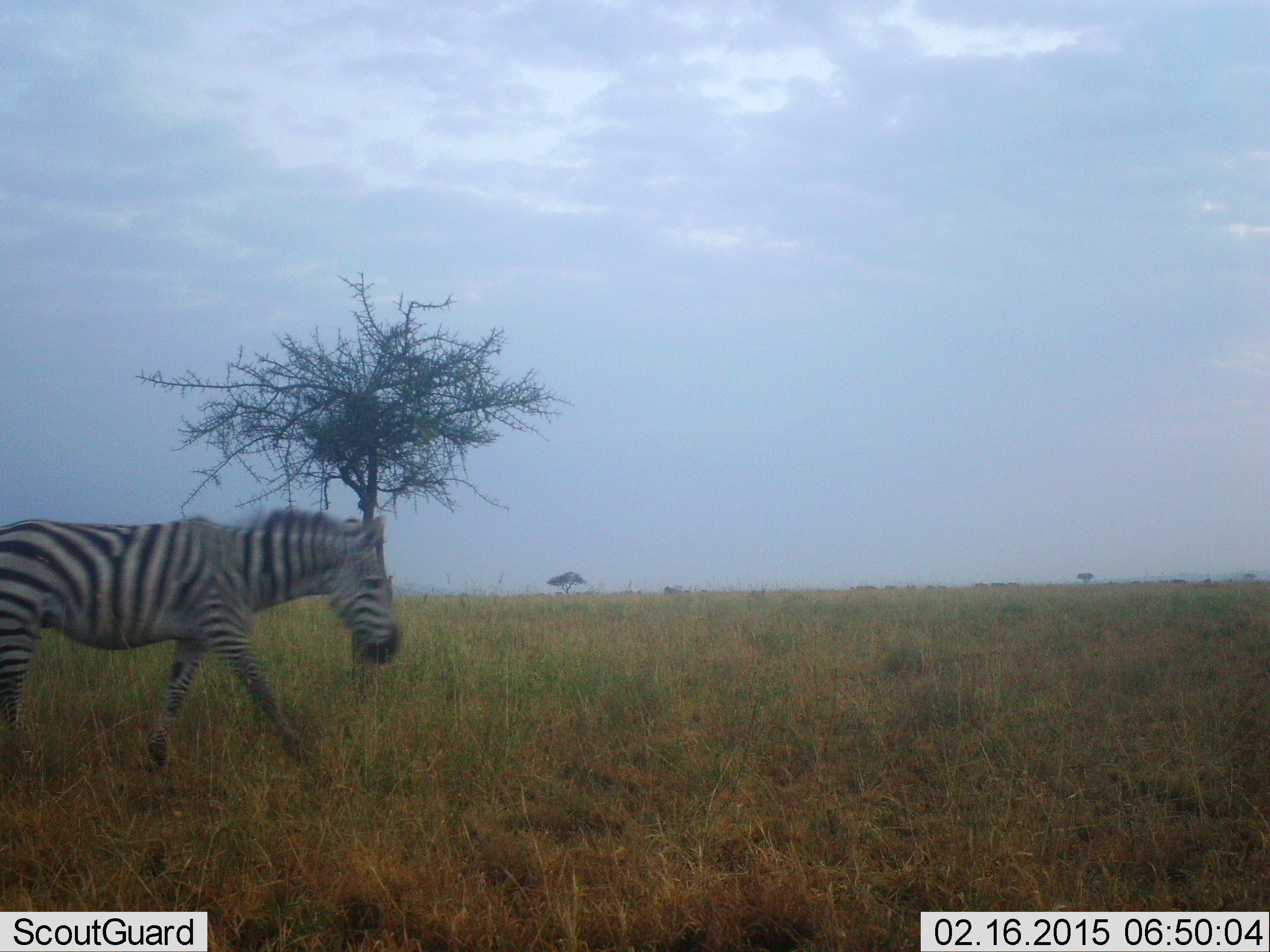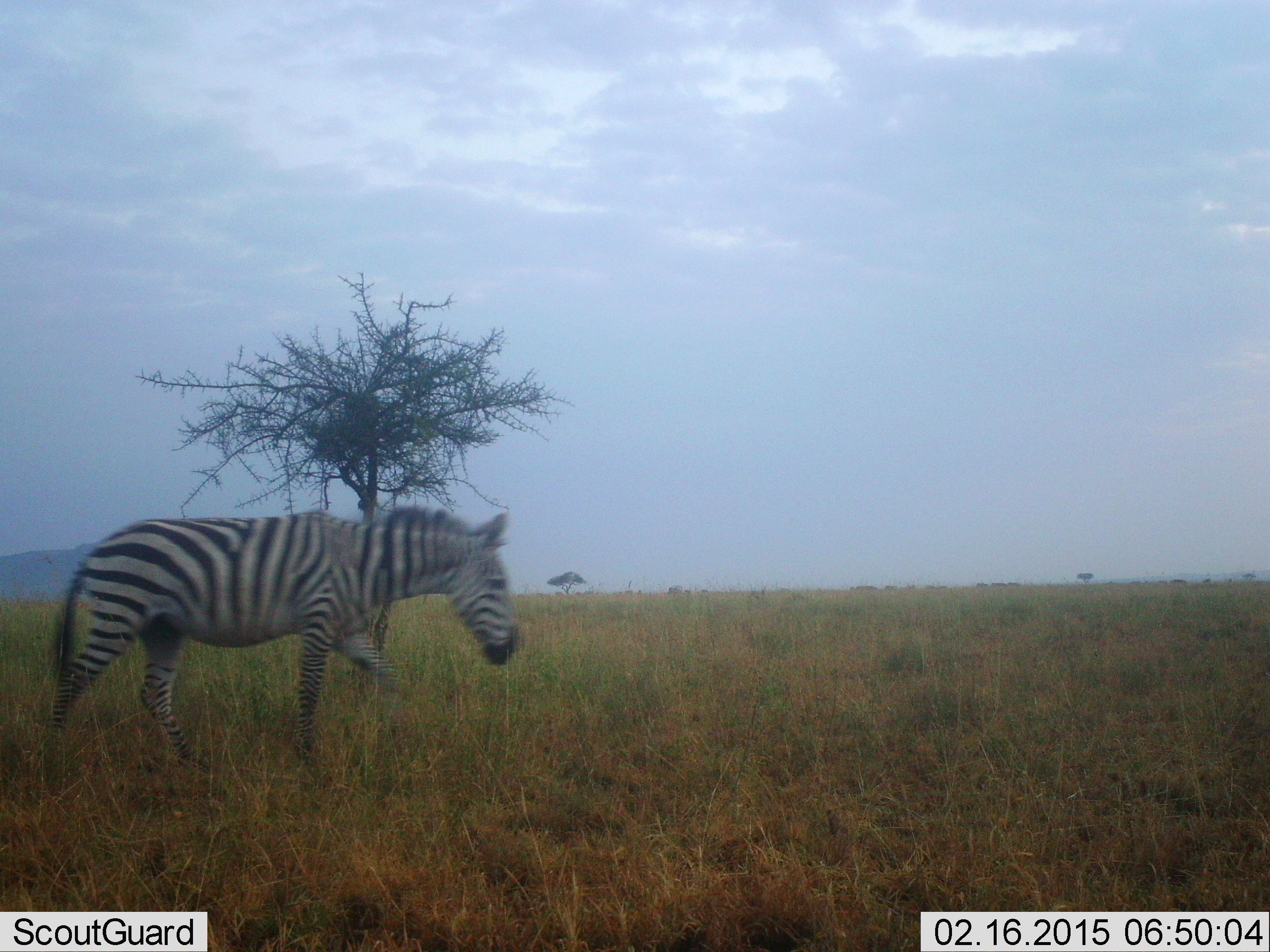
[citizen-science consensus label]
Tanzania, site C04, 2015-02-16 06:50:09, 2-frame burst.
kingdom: Animalia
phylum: Chordata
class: Mammalia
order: Perissodactyla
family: Equidae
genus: Equus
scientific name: Equus quagga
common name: plains zebra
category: zebra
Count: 1.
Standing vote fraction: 0%.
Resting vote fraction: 0%.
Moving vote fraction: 100%.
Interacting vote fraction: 0%.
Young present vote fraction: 0%.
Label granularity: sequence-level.